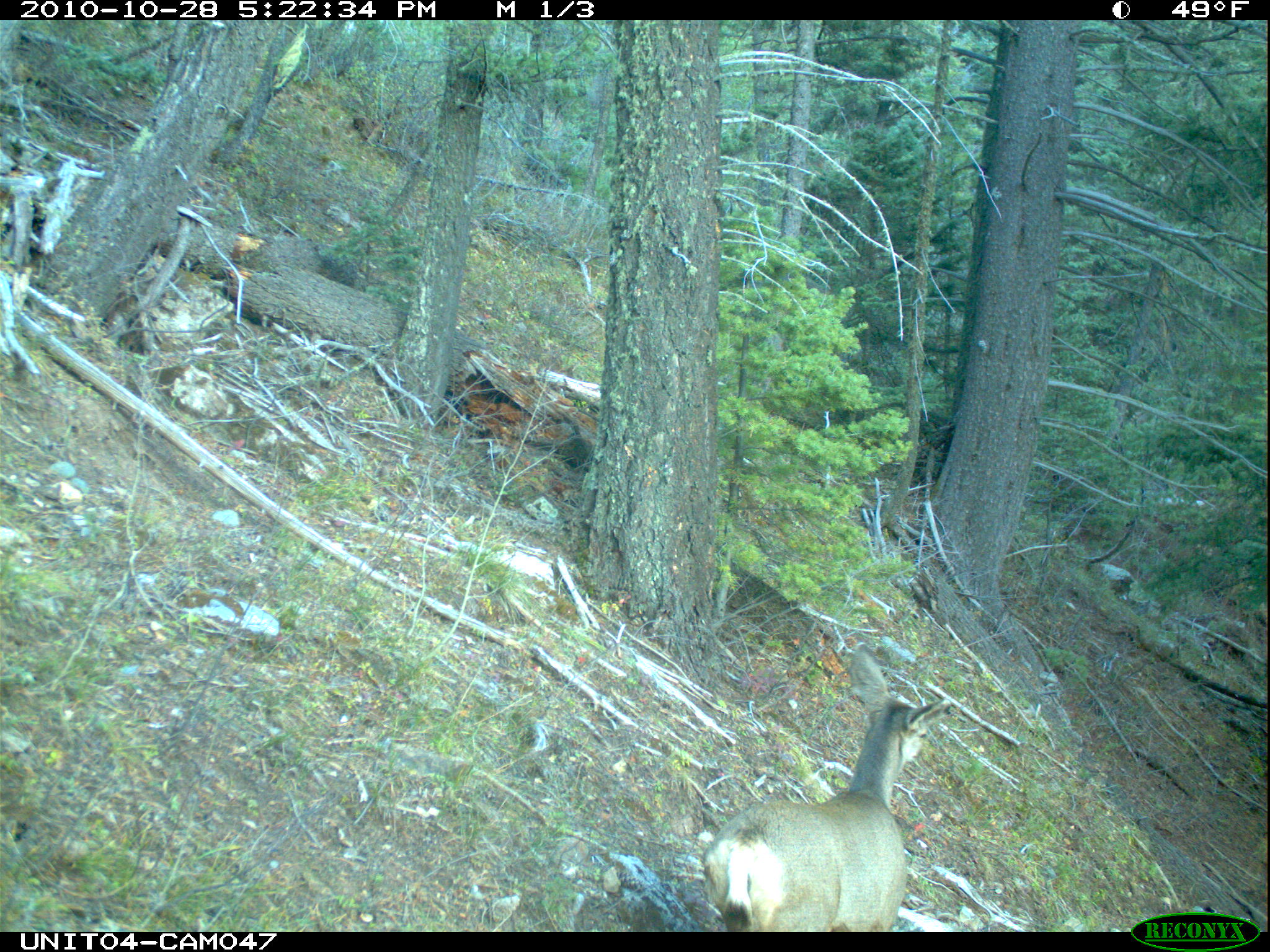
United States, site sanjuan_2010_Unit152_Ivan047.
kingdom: Animalia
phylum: Chordata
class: Mammalia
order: Artiodactyla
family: Cervidae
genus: Odocoileus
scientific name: Odocoileus hemionus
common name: mule deer